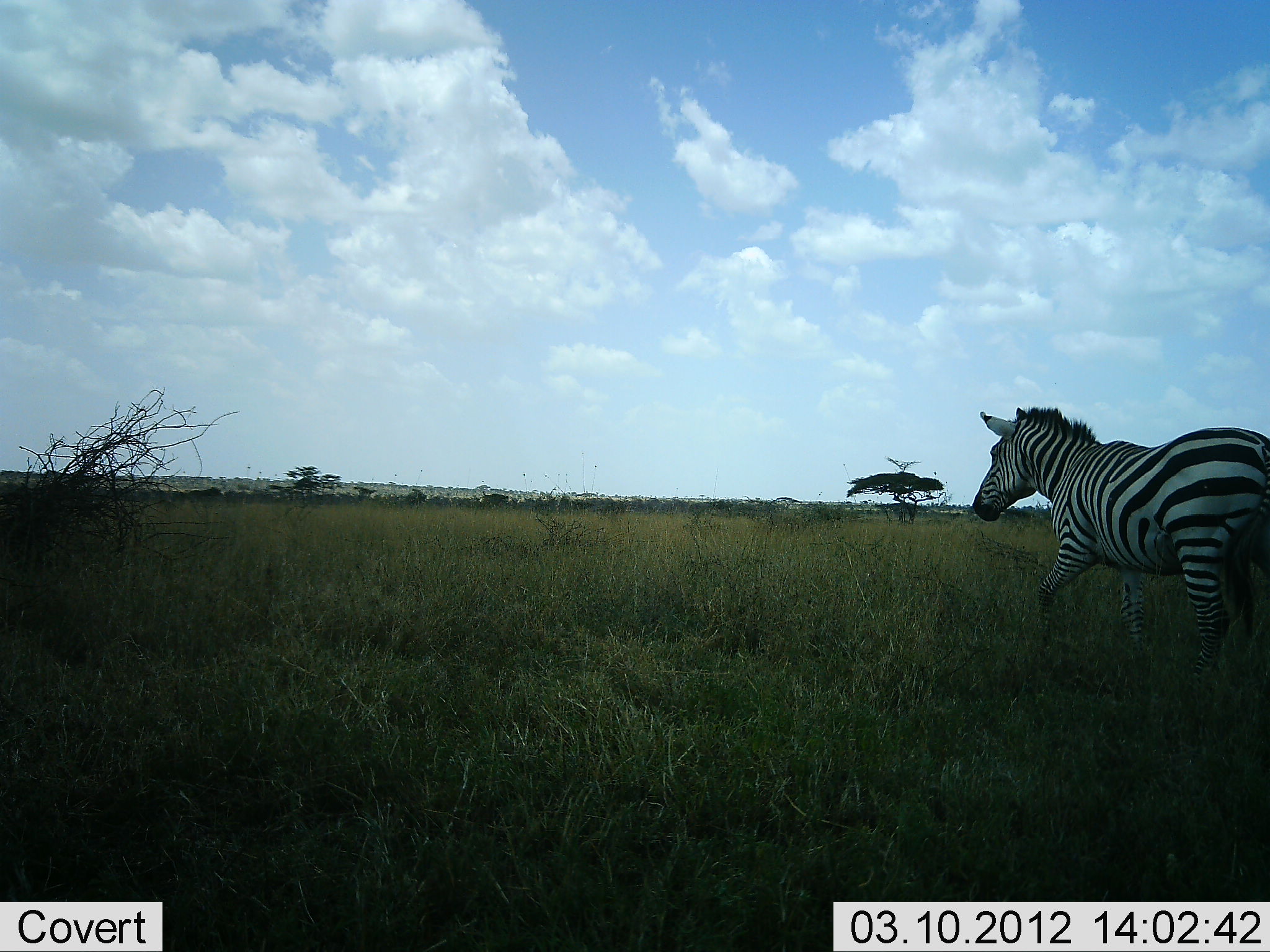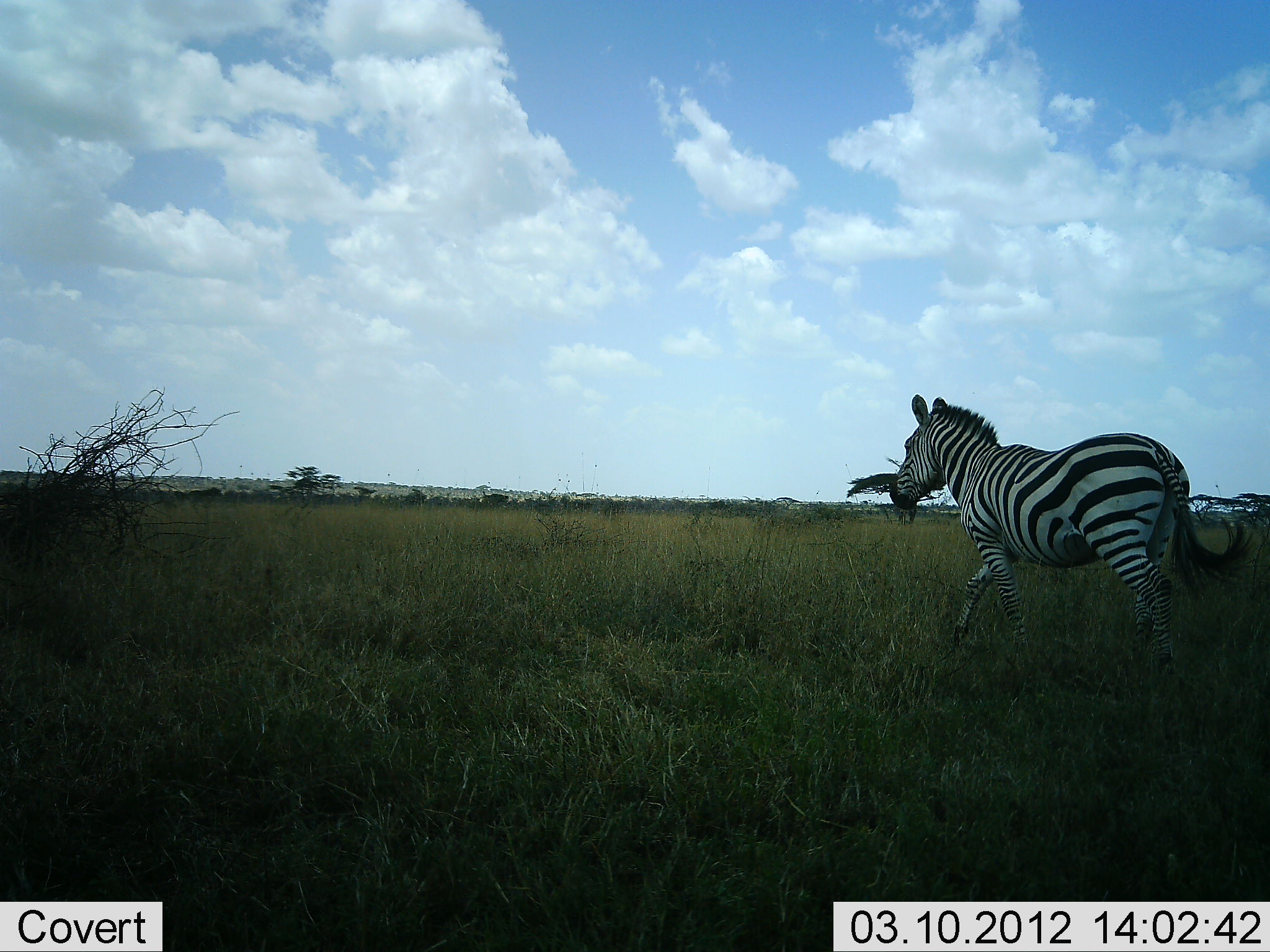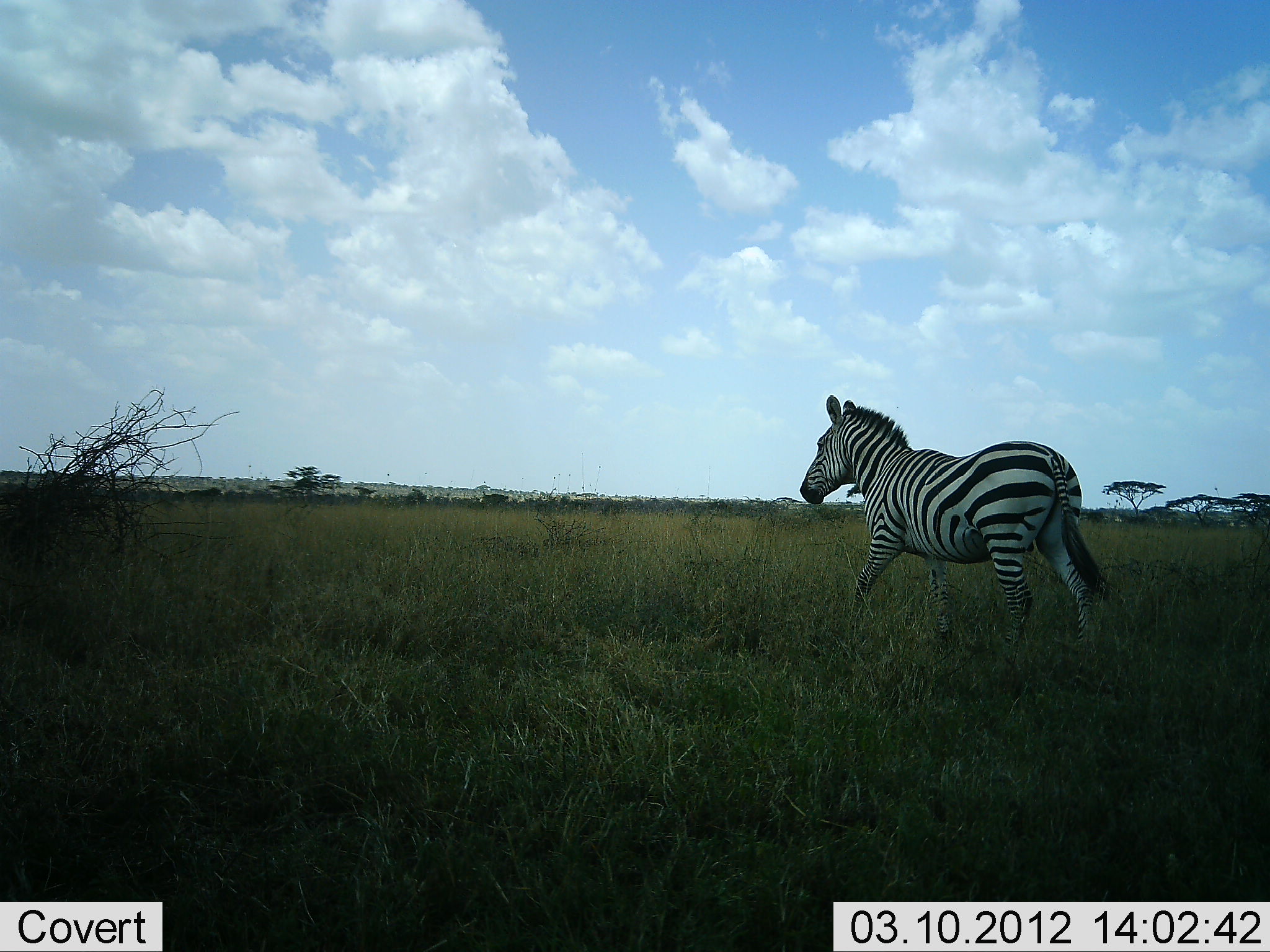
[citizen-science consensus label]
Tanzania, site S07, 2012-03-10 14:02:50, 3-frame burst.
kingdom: Animalia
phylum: Chordata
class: Mammalia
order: Perissodactyla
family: Equidae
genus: Equus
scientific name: Equus quagga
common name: plains zebra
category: zebra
Zebra (plains zebra) (Equus quagga), count 1. Behavior (volunteer vote fractions): standing 5%, resting 0%, moving 95%, interacting 0%. Young present (vote fraction): 0%. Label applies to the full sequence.